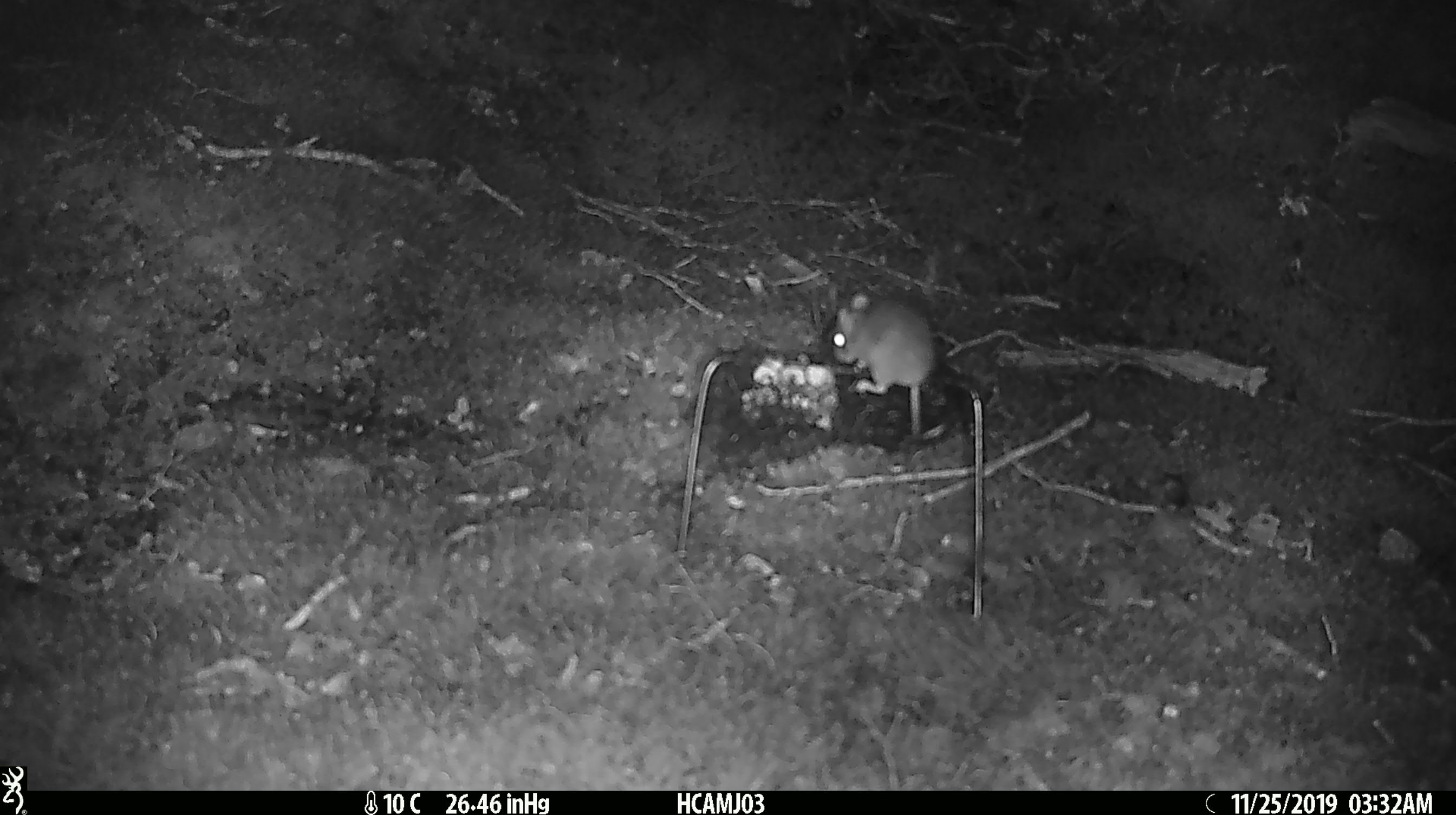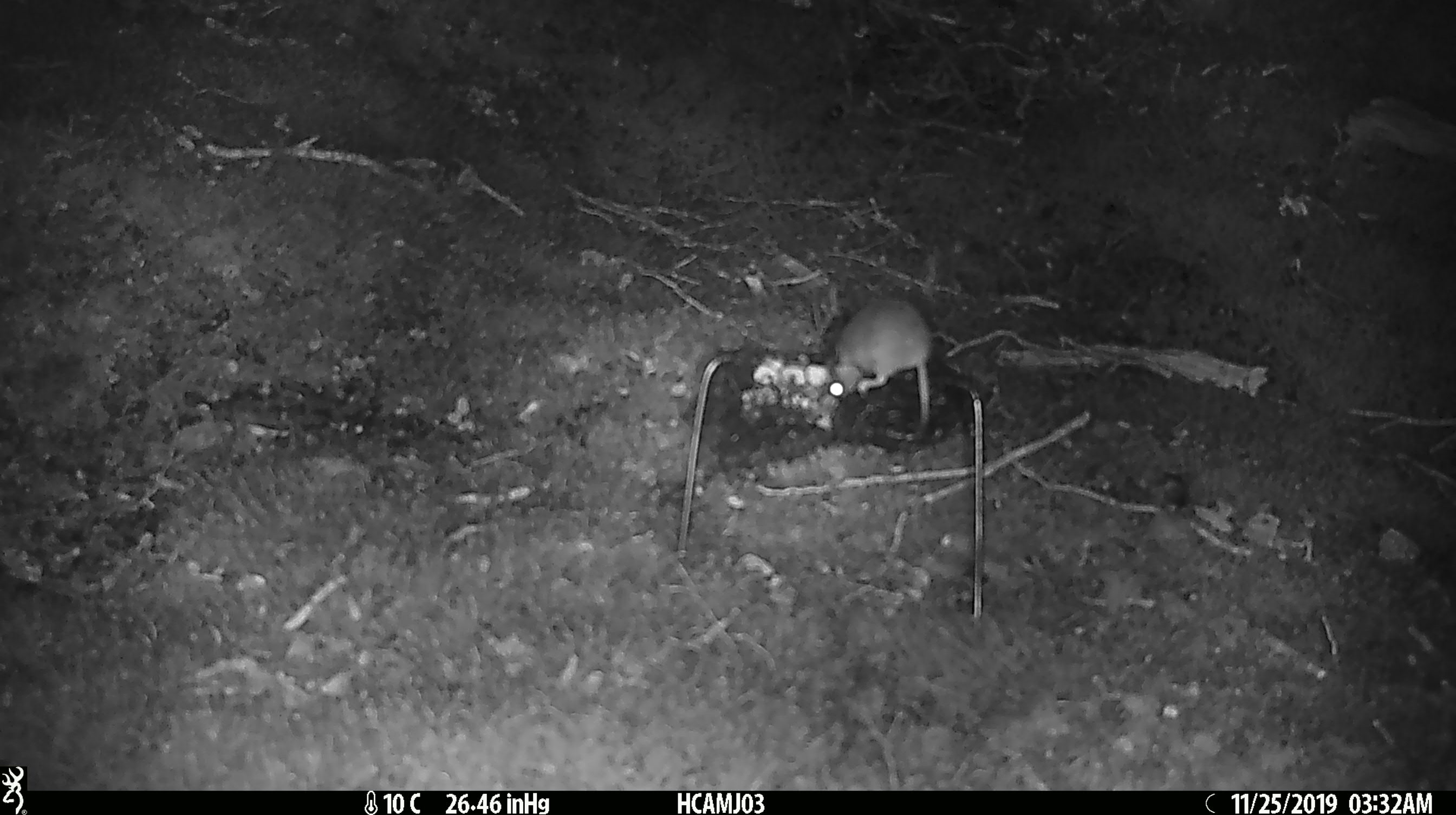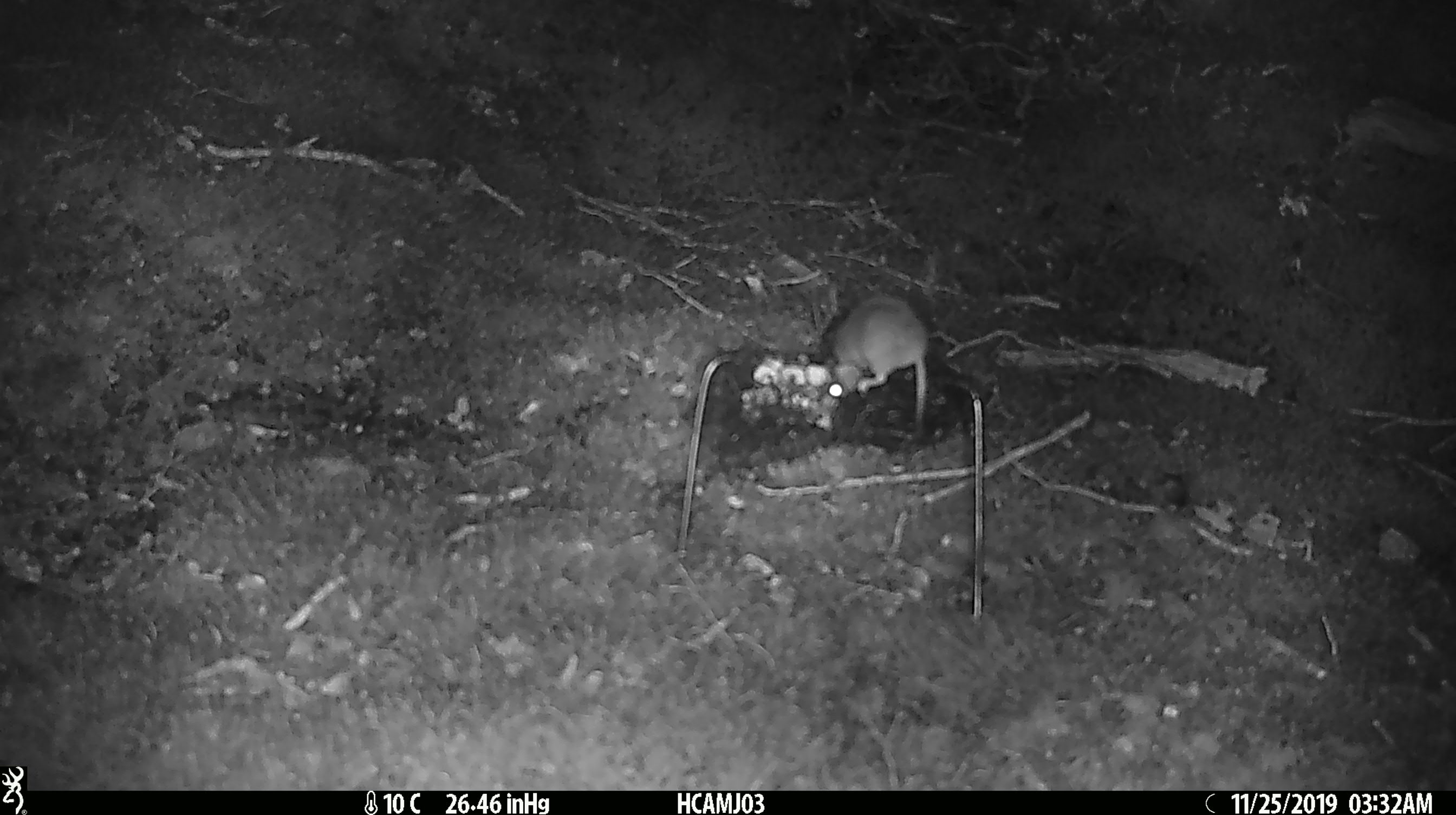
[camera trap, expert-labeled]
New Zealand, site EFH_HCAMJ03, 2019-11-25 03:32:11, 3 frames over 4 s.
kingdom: Animalia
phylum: Chordata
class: Mammalia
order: Rodentia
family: Muridae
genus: Mus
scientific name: Mus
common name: mouse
Mouse (Mus).